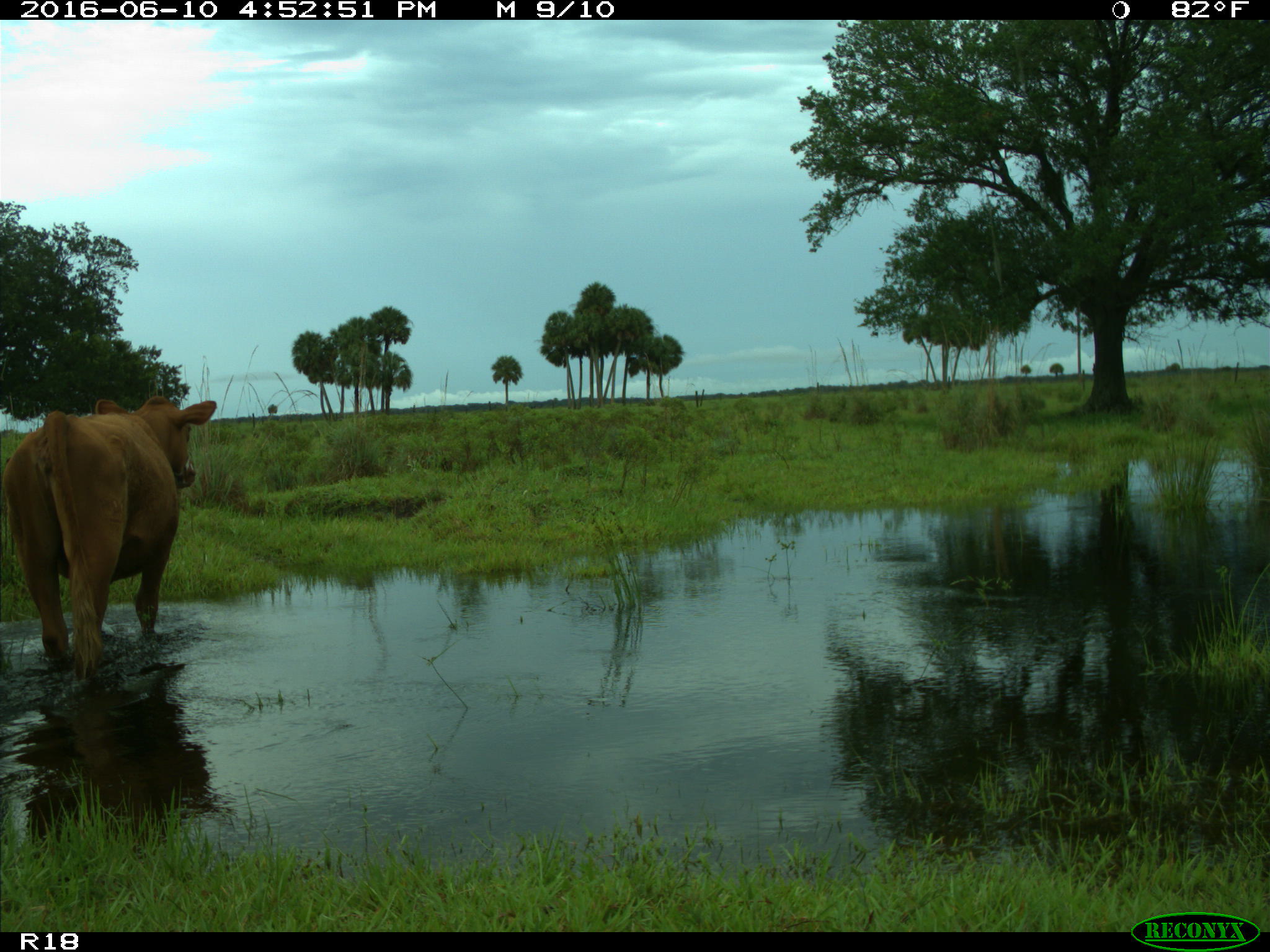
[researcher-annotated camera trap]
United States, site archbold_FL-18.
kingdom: Animalia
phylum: Chordata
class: Mammalia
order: Artiodactyla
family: Bovidae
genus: Bos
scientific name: Bos taurus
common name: domestic cow